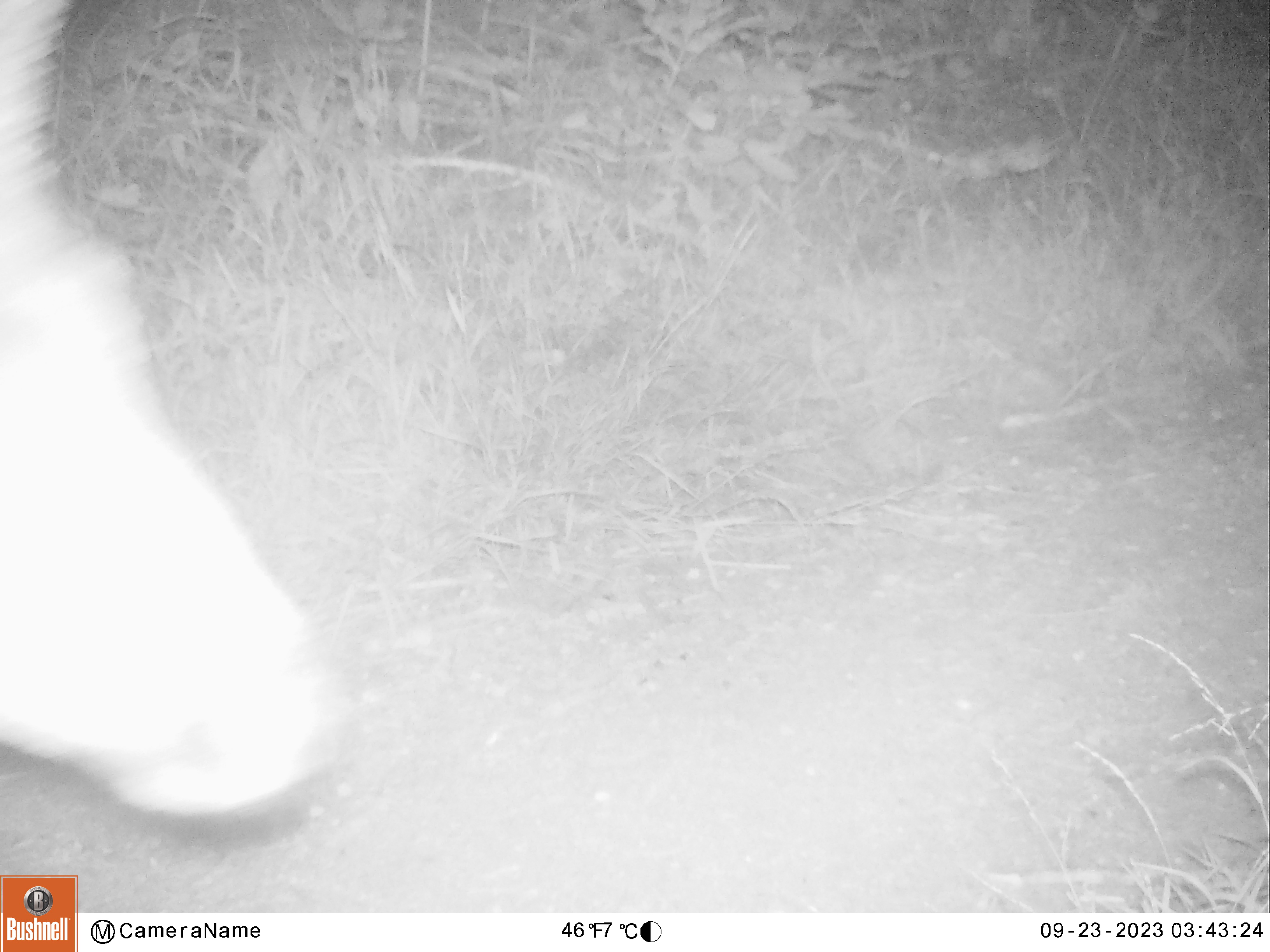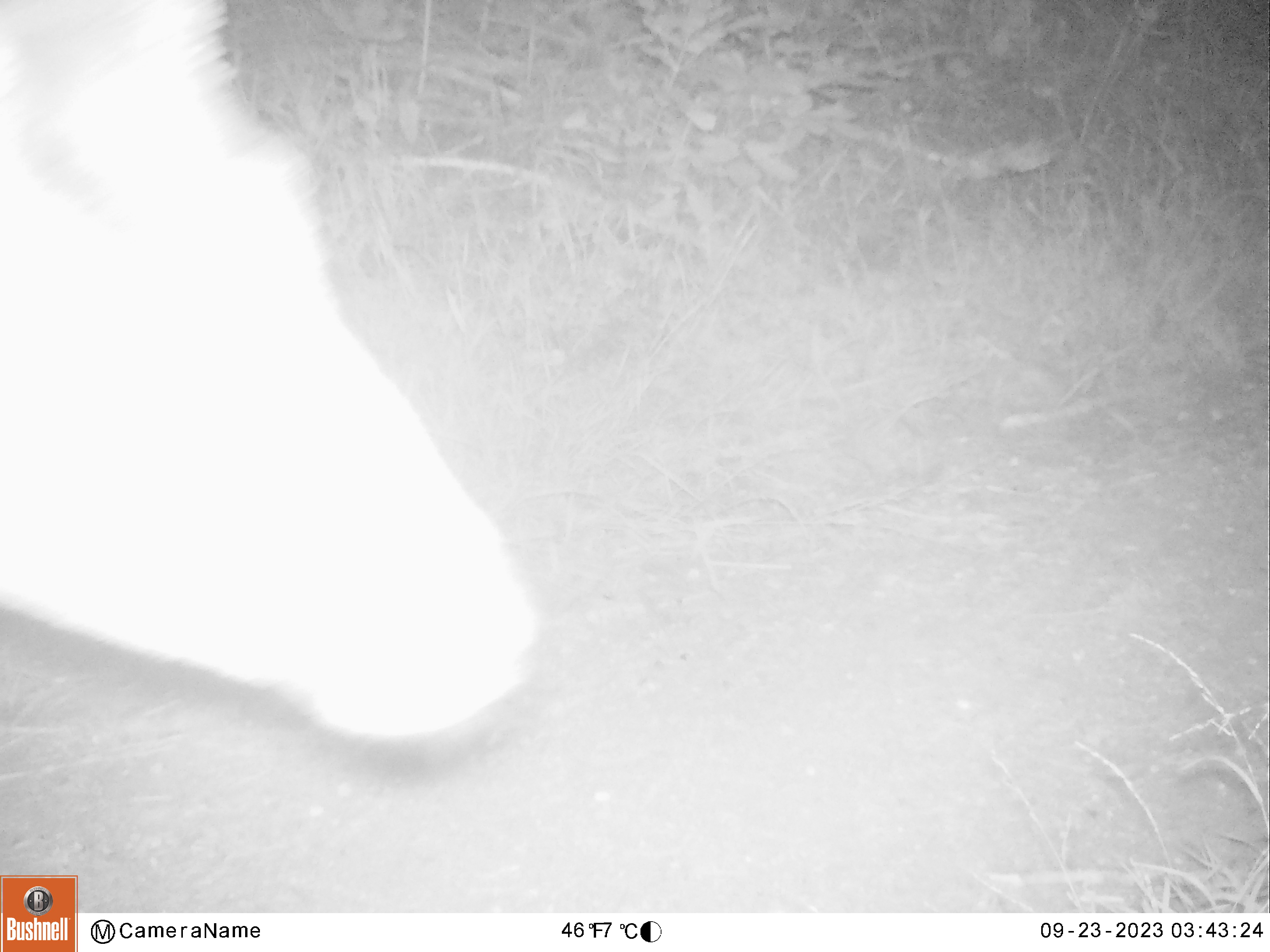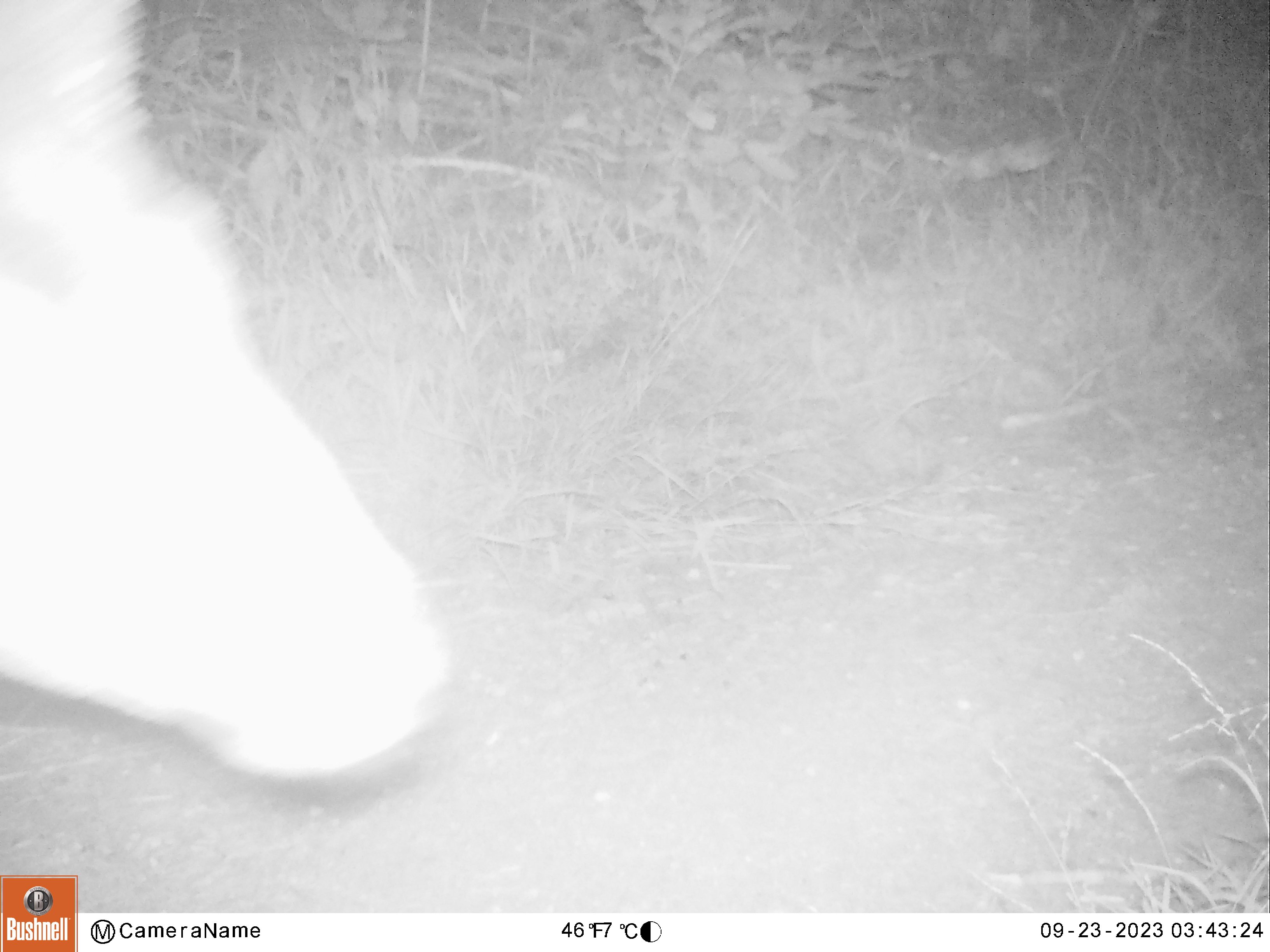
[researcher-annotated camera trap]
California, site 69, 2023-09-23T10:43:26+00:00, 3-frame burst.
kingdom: Animalia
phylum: Chordata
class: Mammalia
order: Artiodactyla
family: Cervidae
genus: Odocoileus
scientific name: Odocoileus hemionus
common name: mule deer